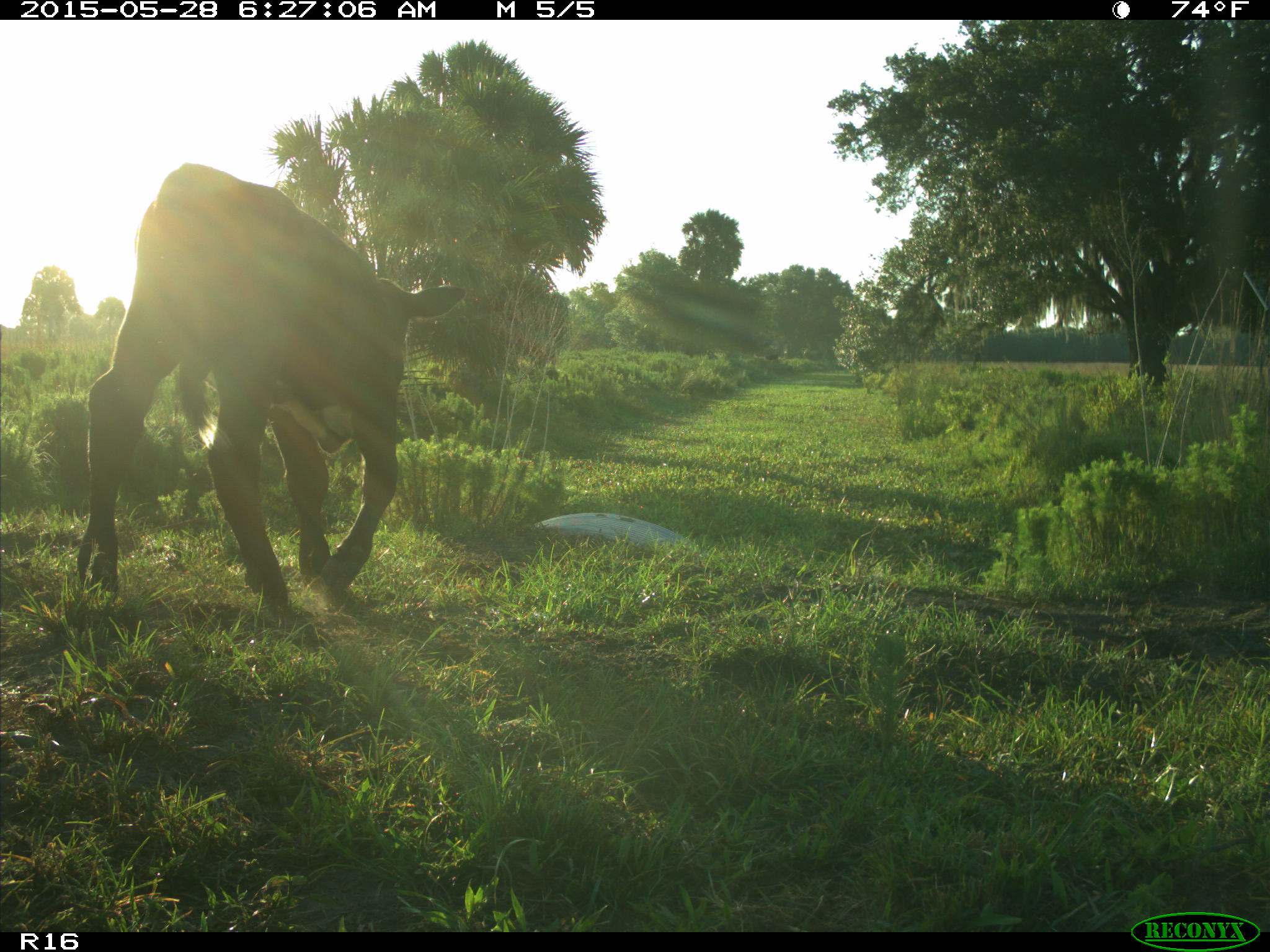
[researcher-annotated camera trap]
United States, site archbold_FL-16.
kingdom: Animalia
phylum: Chordata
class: Mammalia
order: Artiodactyla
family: Bovidae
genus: Bos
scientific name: Bos taurus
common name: domestic cow